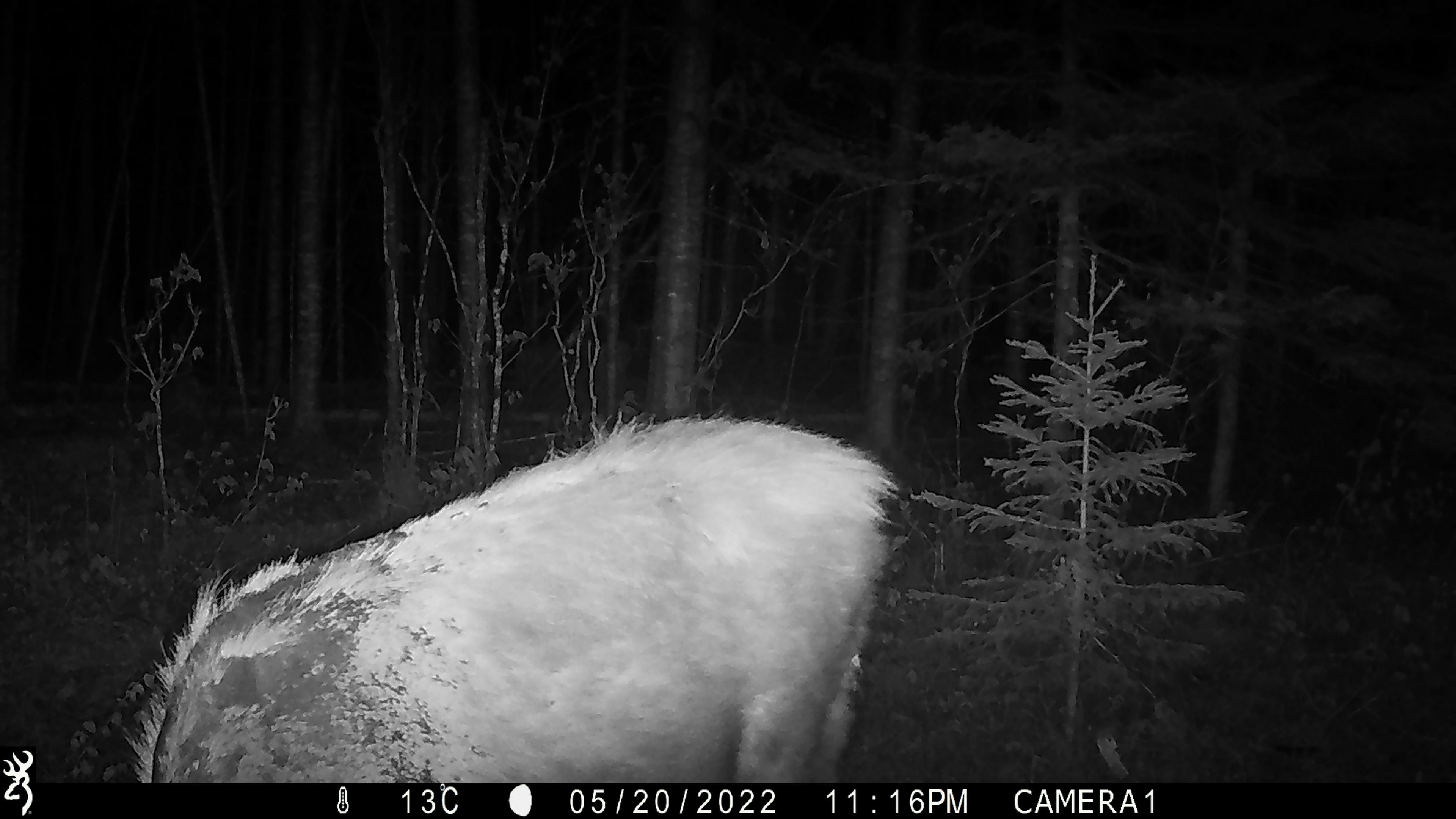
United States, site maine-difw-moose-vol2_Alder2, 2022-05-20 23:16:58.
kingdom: Animalia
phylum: Chordata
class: Mammalia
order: Artiodactyla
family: Cervidae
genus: Alces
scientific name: Alces alces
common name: moose